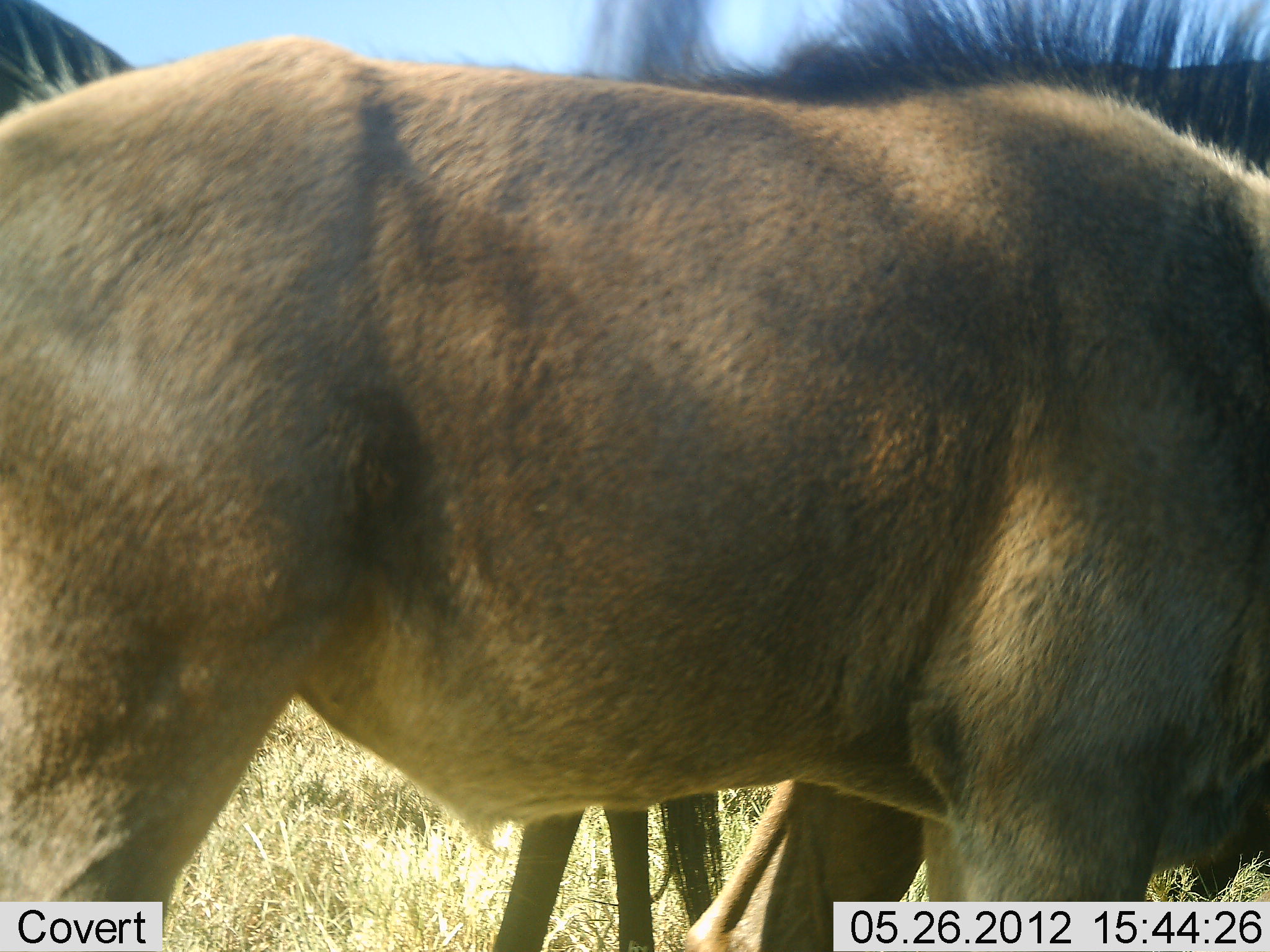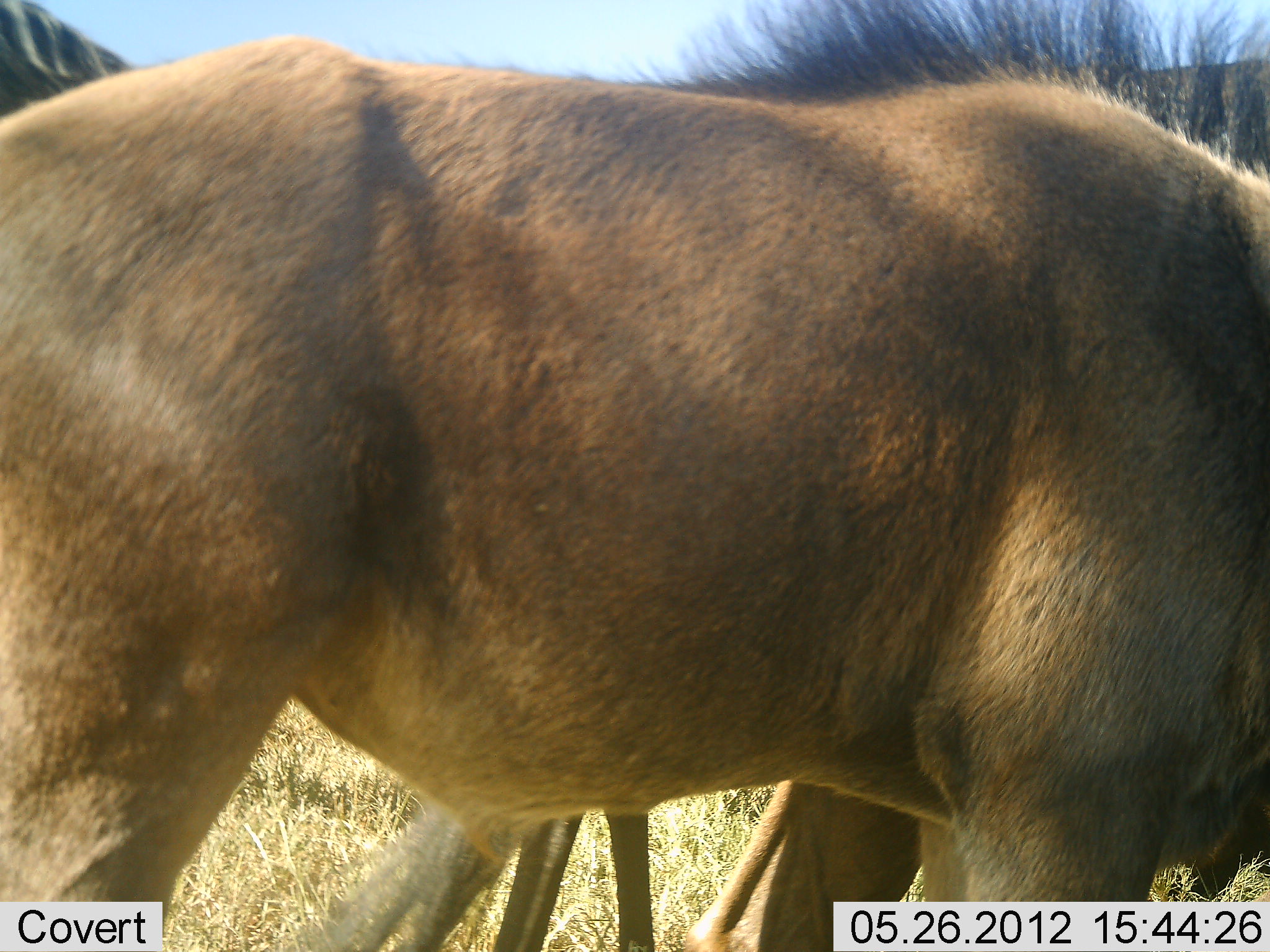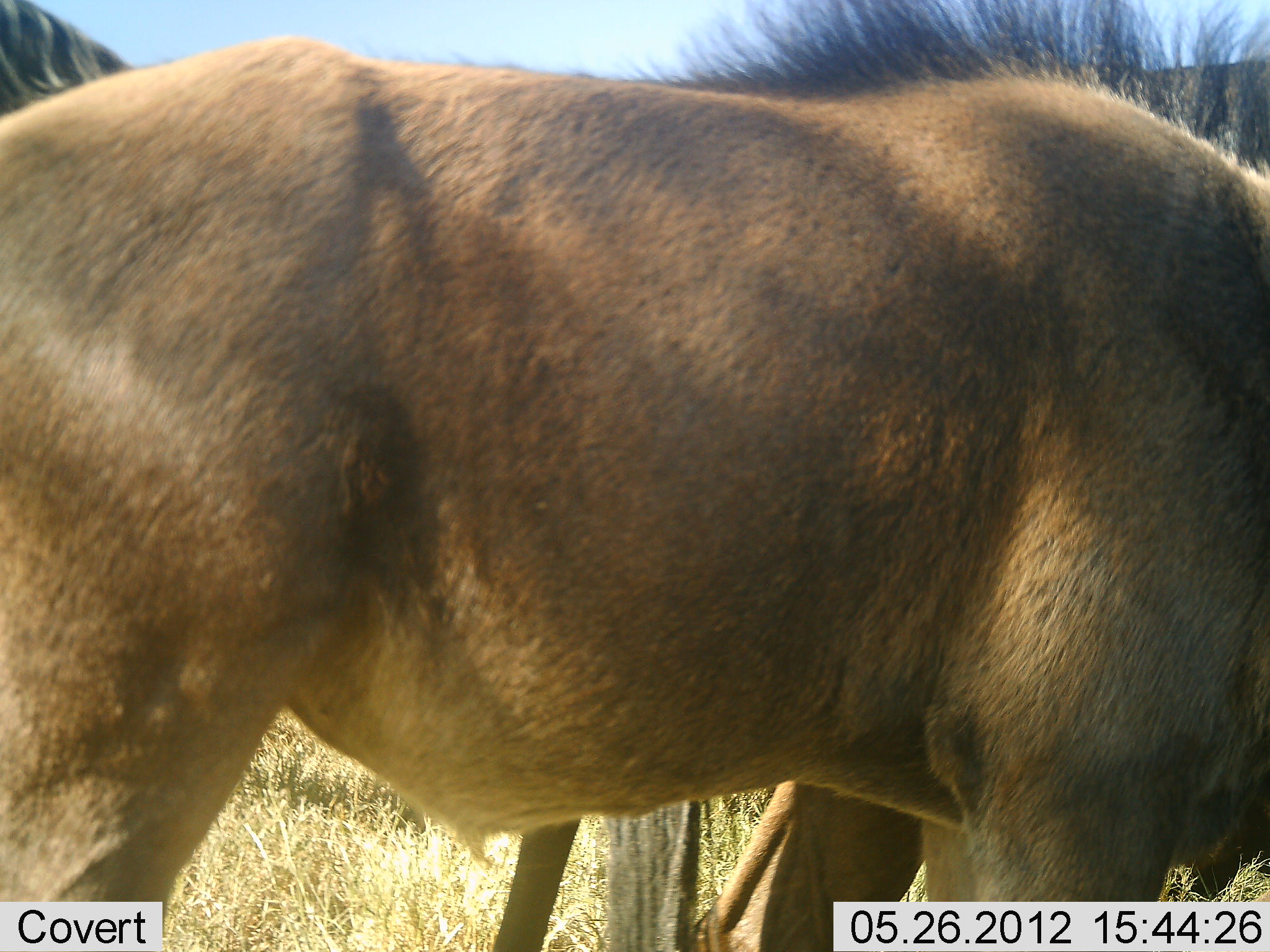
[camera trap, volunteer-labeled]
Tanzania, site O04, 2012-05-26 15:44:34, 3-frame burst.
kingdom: Animalia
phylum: Chordata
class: Mammalia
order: Artiodactyla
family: Bovidae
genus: Connochaetes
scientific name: Connochaetes taurinus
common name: blue wildebeest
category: wildebeest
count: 3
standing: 90%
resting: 0%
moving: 10%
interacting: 0%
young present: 0%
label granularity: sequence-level